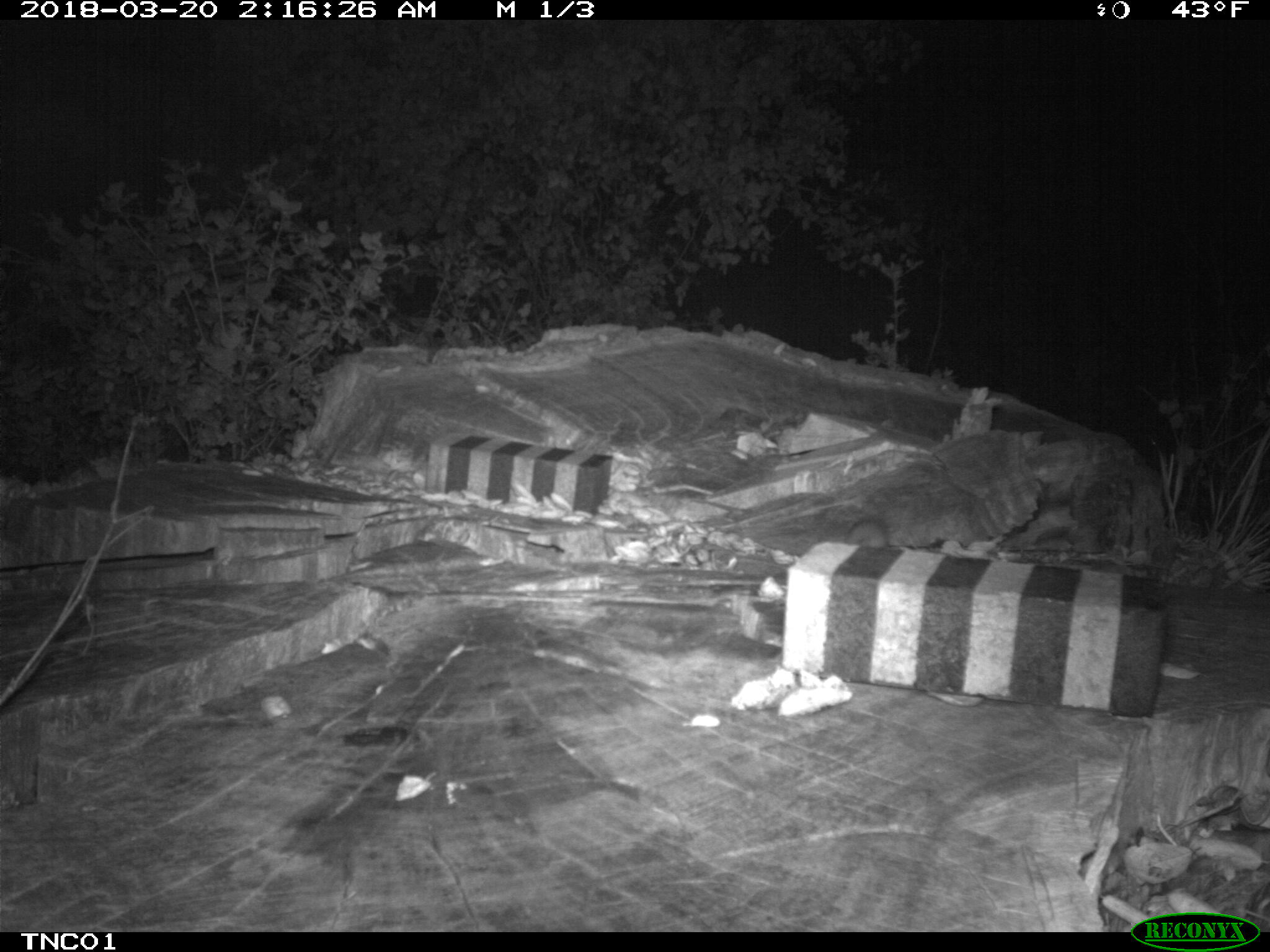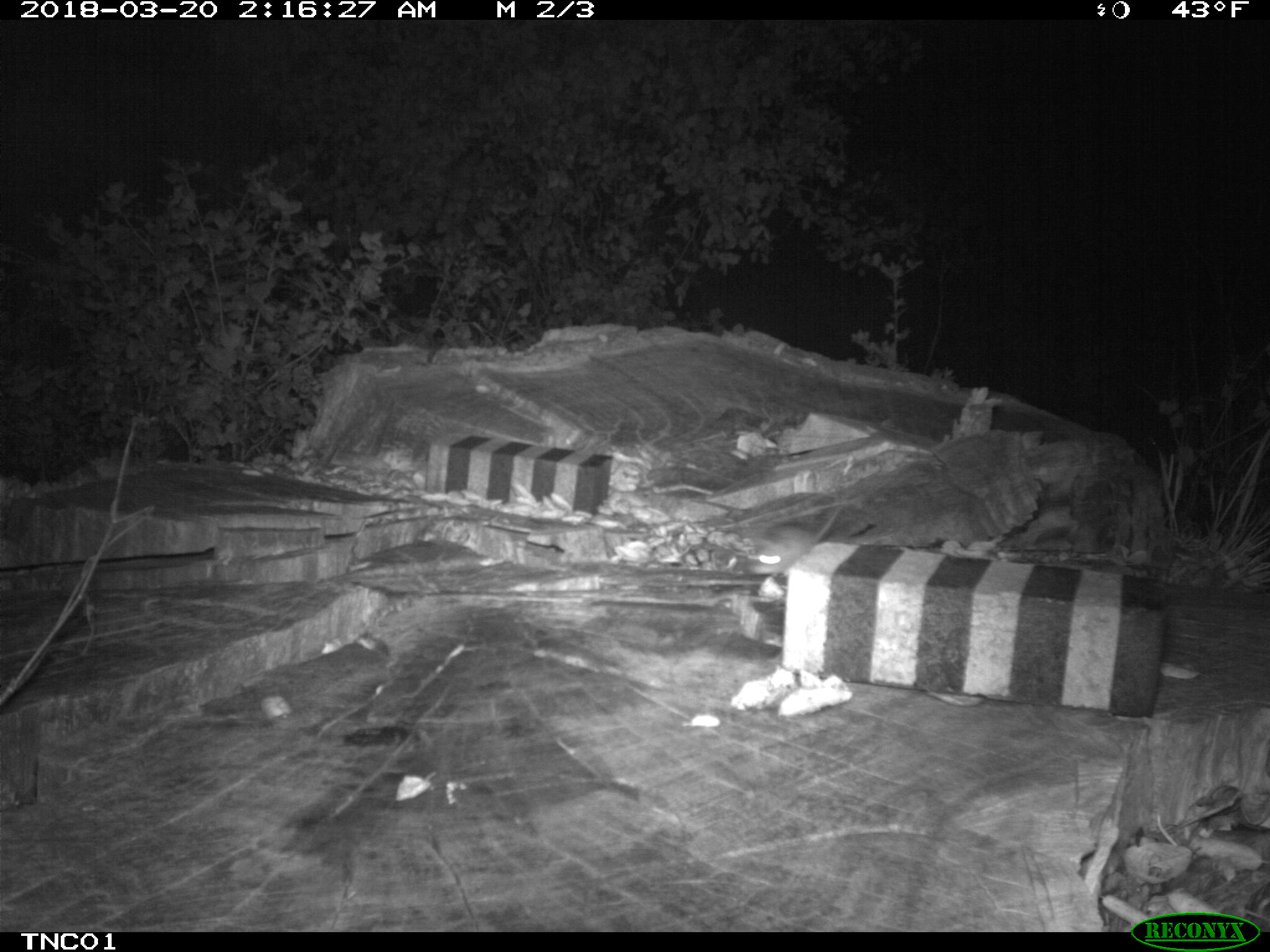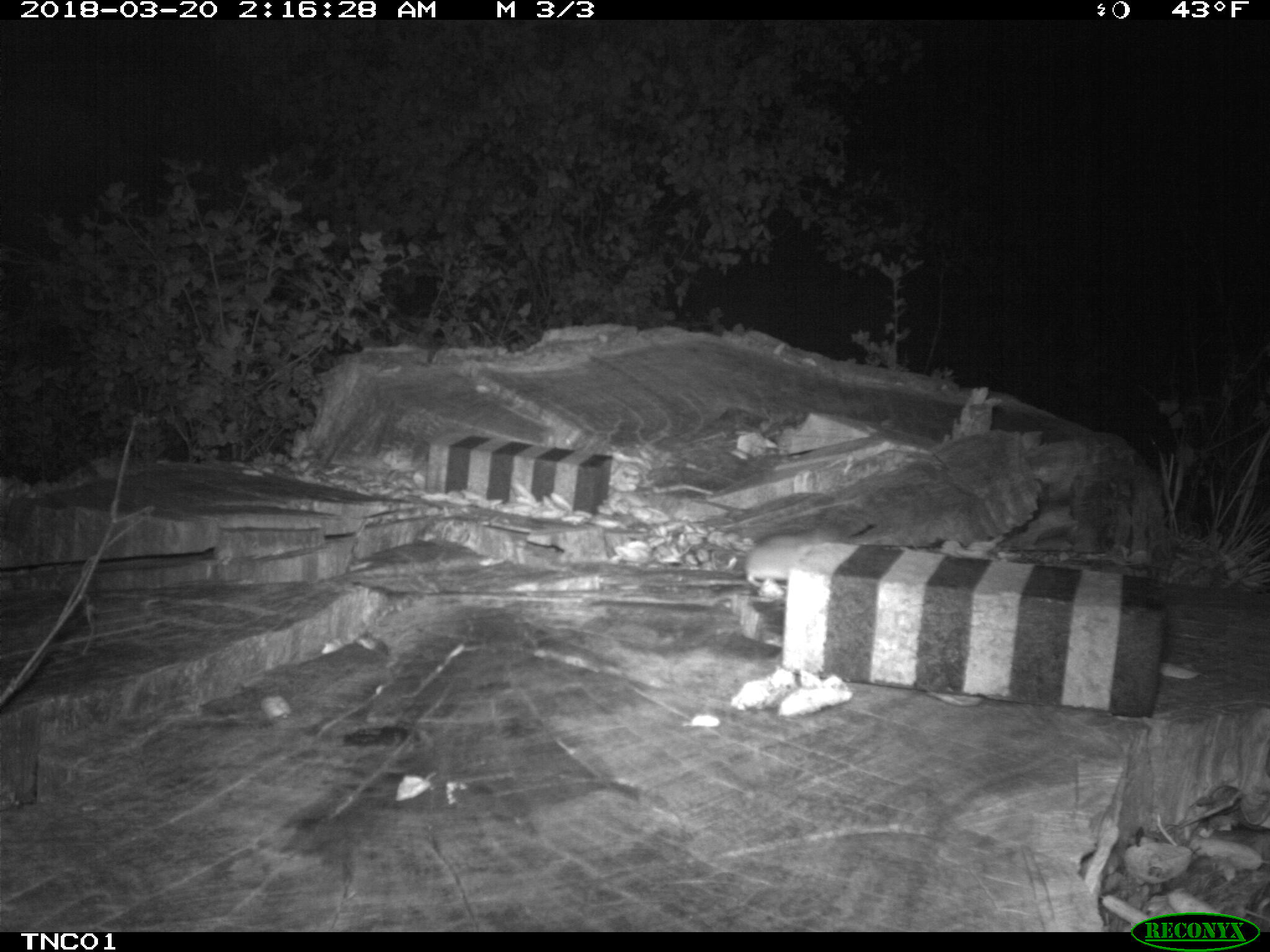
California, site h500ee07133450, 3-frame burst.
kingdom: Animalia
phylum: Chordata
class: Mammalia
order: Rodentia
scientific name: Rodentia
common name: rodent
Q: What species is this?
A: Rodent (Rodentia).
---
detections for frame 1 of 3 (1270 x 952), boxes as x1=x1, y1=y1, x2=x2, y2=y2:
rodent: x1=846, y1=518, x2=888, y2=549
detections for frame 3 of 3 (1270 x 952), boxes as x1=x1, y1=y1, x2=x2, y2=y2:
rodent: x1=744, y1=523, x2=850, y2=587